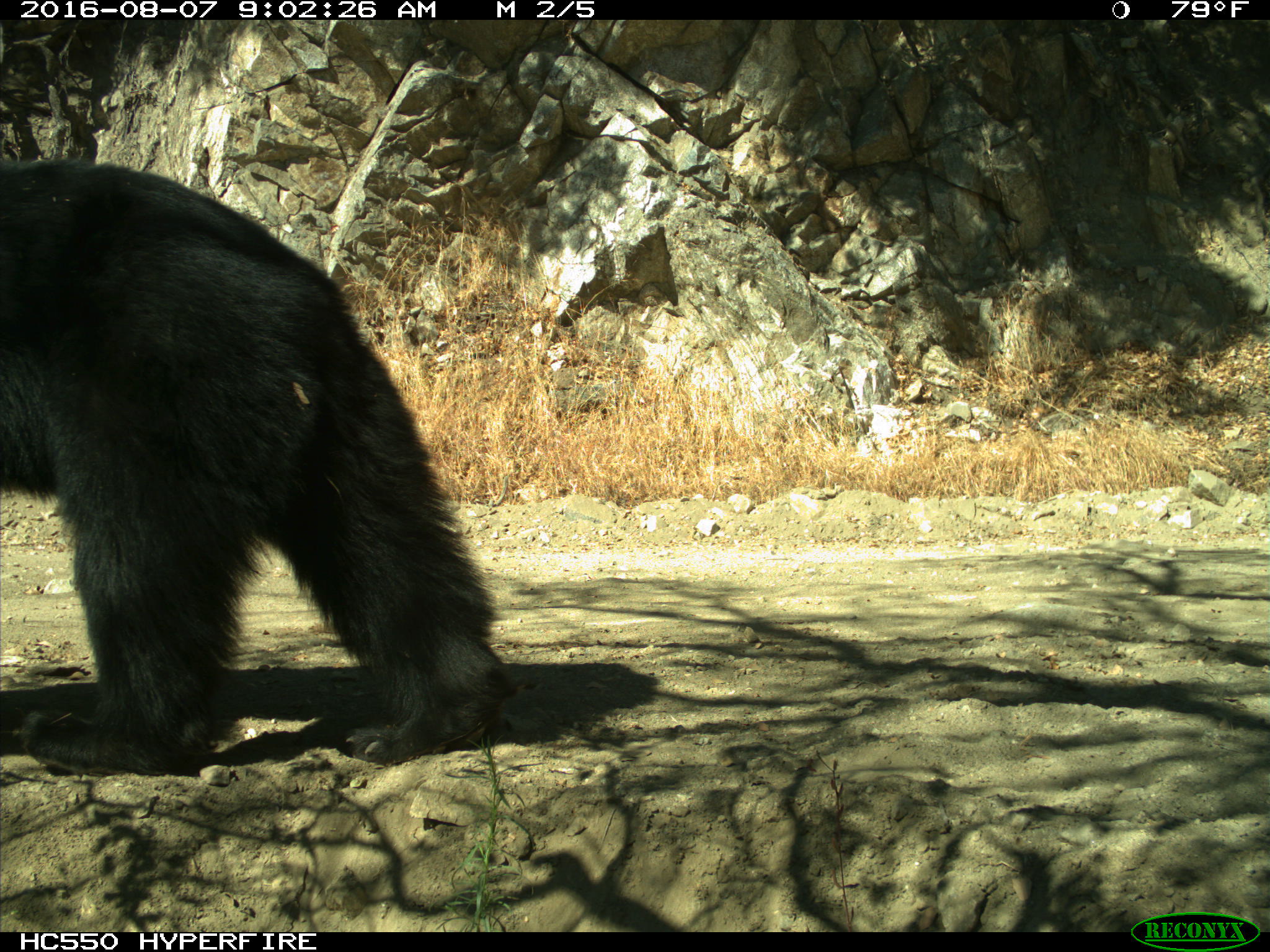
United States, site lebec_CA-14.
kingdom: Animalia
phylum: Chordata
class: Mammalia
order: Carnivora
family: Ursidae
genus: Ursus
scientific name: Ursus americanus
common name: american black bear